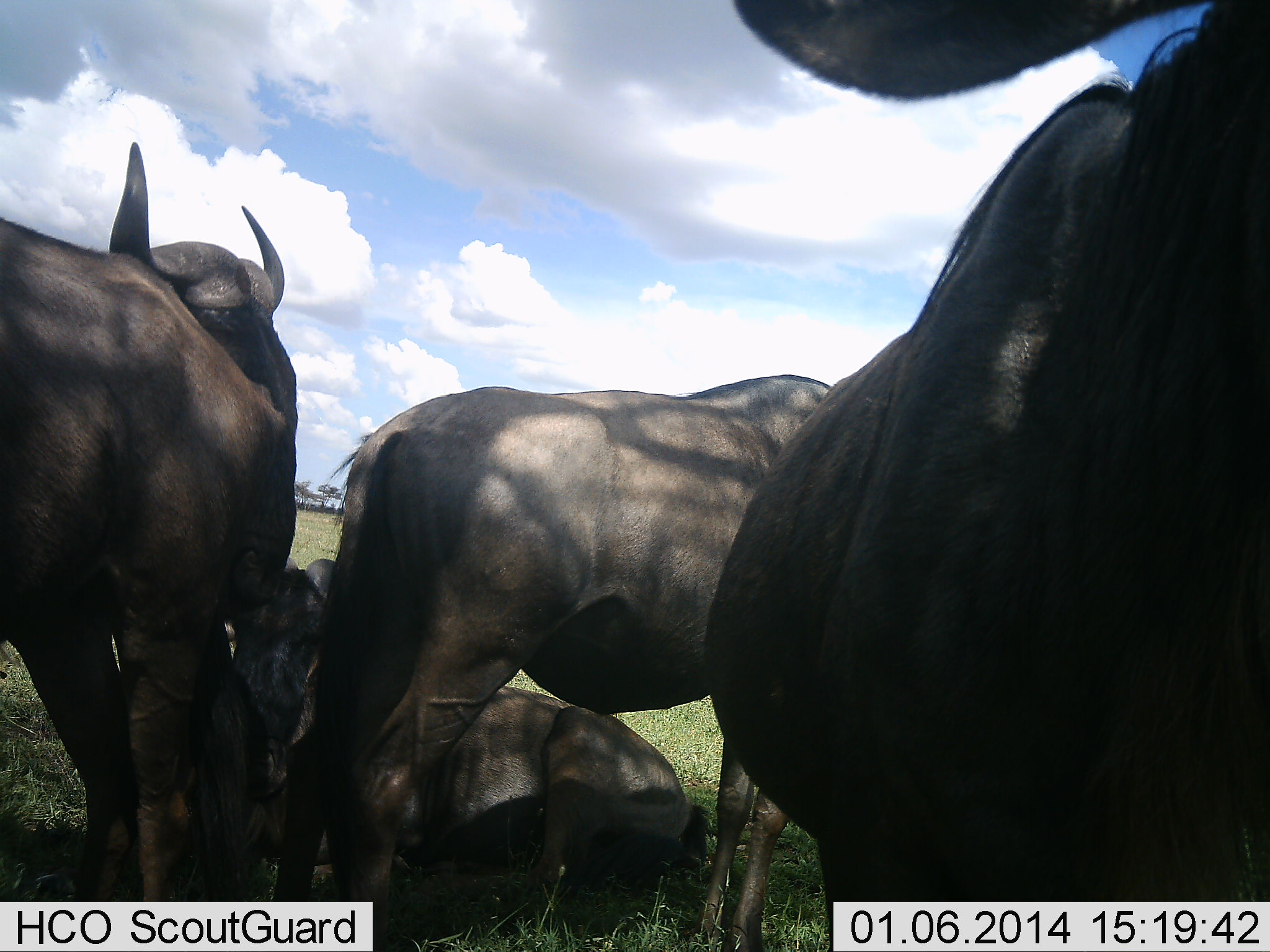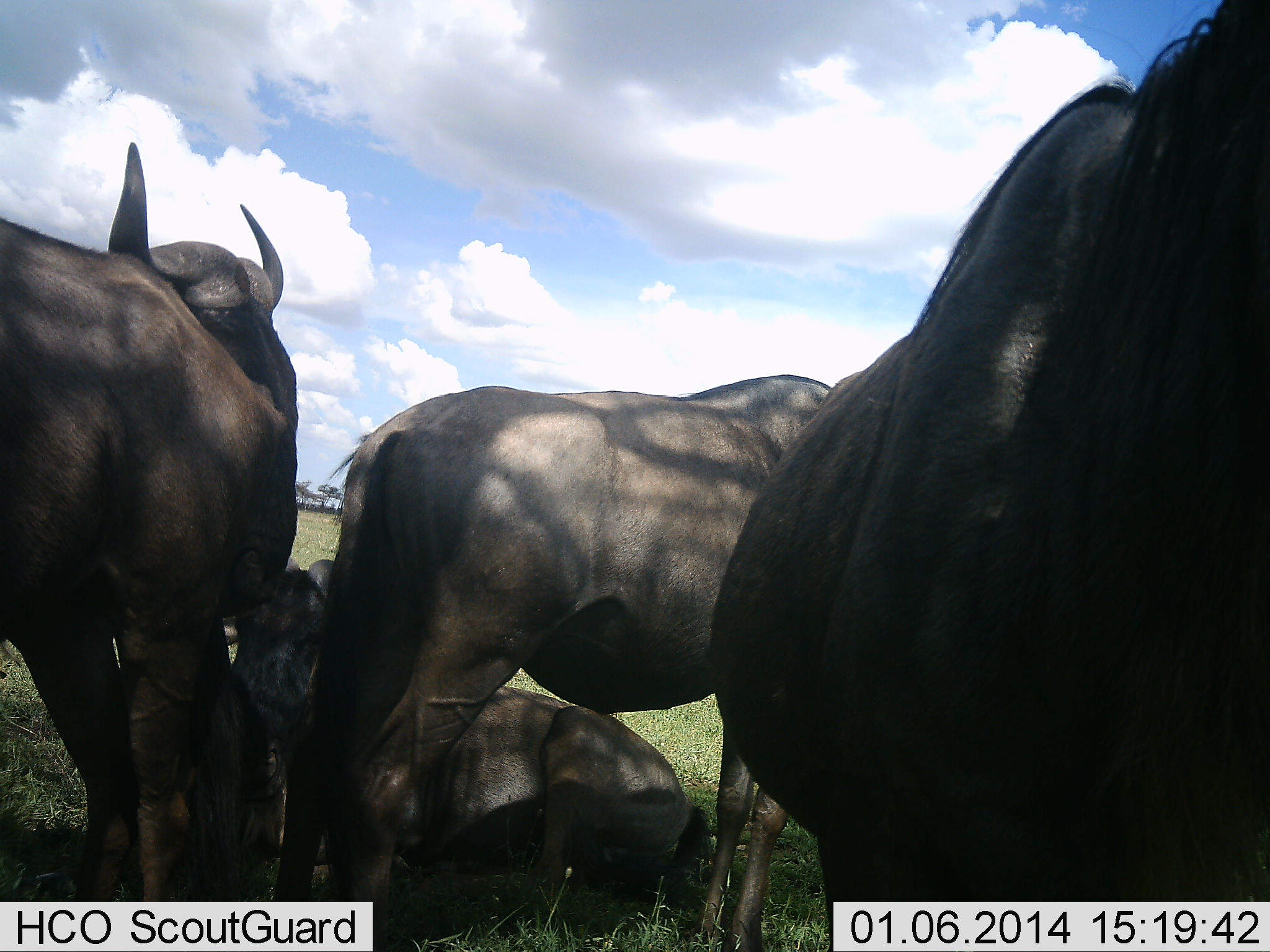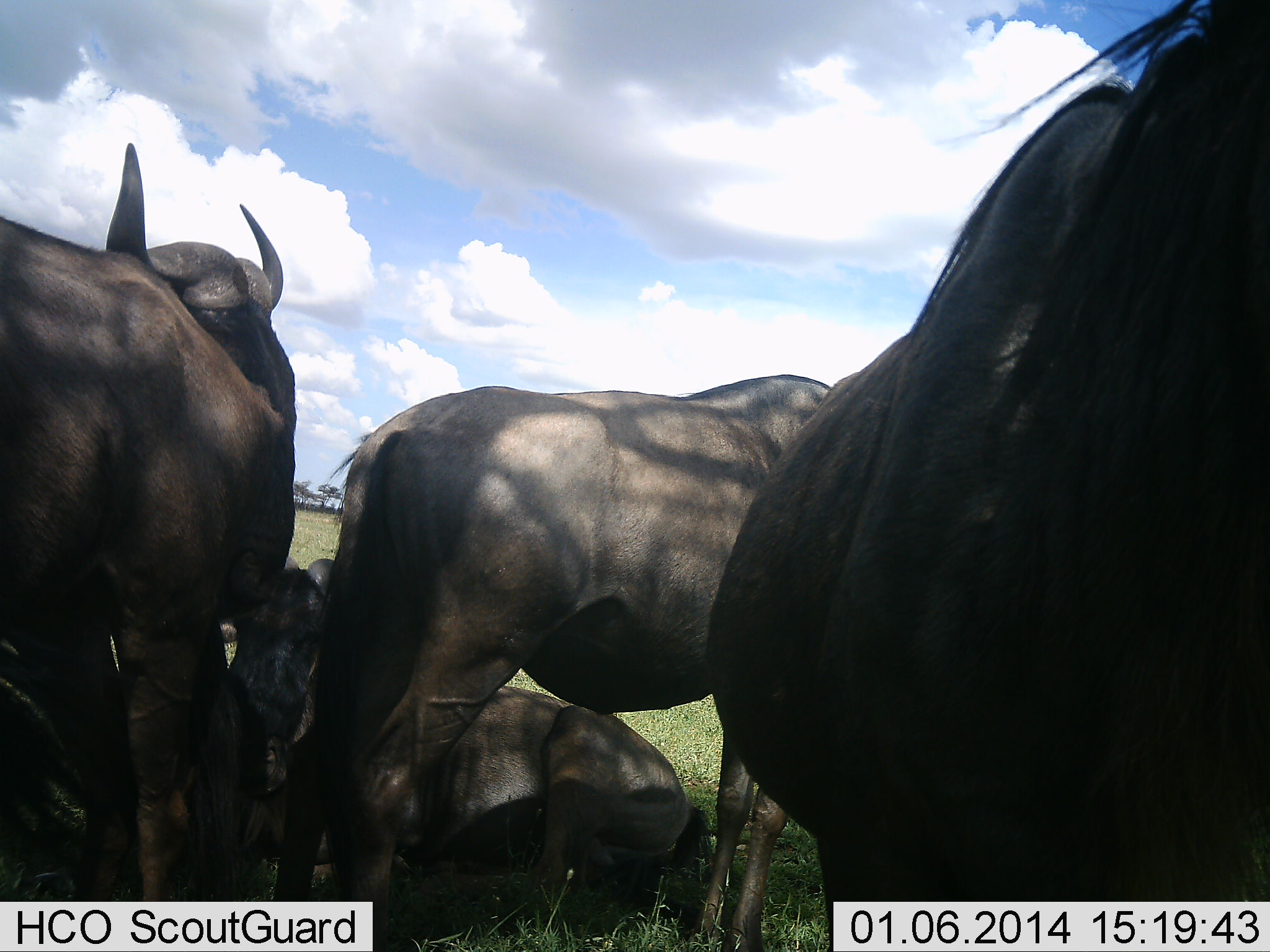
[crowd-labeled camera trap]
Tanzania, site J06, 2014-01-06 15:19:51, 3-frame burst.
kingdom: Animalia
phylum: Chordata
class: Mammalia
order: Artiodactyla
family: Bovidae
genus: Connochaetes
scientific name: Connochaetes taurinus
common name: blue wildebeest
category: wildebeest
Wildebeest (blue wildebeest) (Connochaetes taurinus), count 5. Behavior (volunteer vote fractions): standing 90%, resting 100%, moving 10%, interacting 20%. Young present (vote fraction): 10%. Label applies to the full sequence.